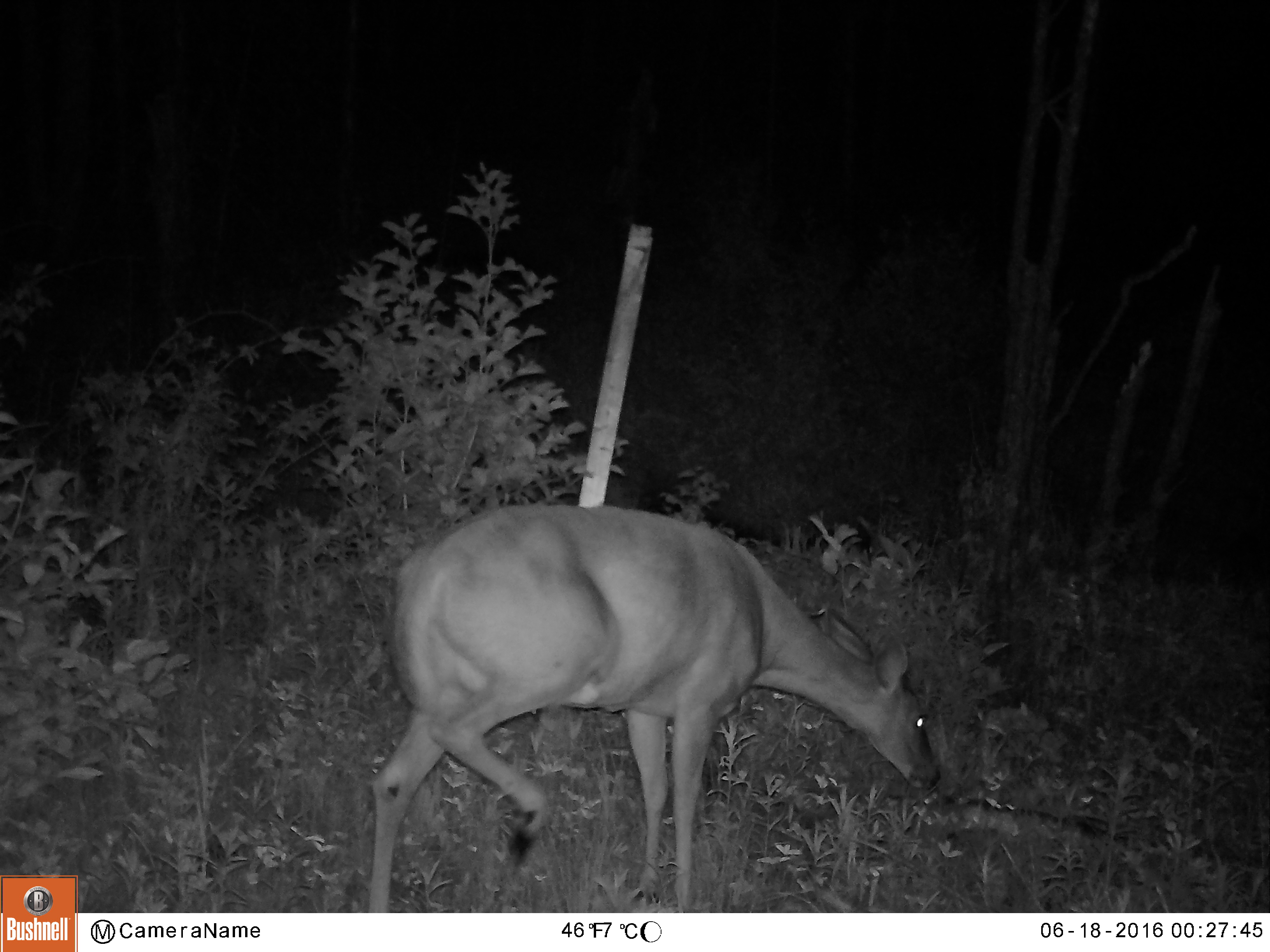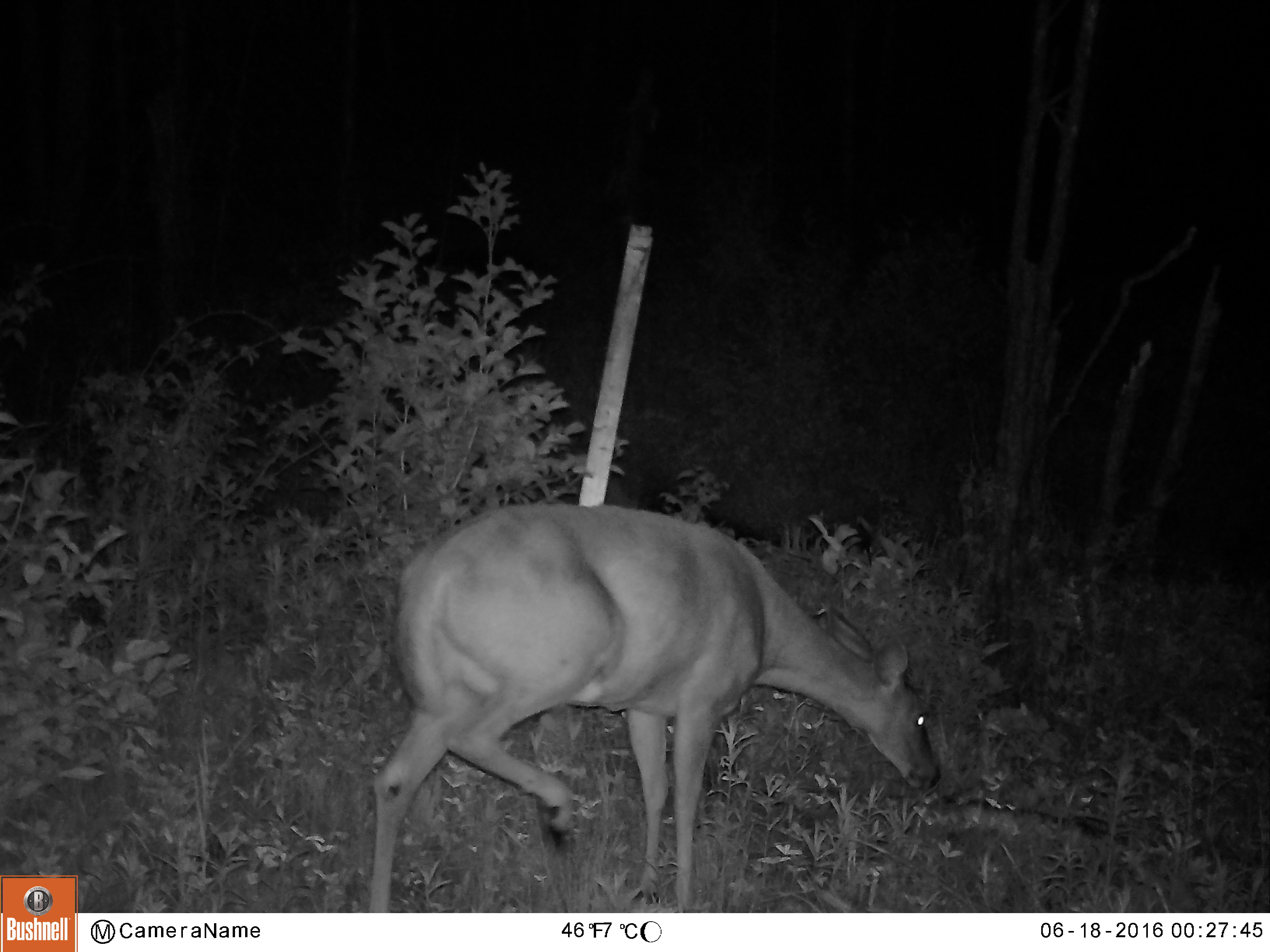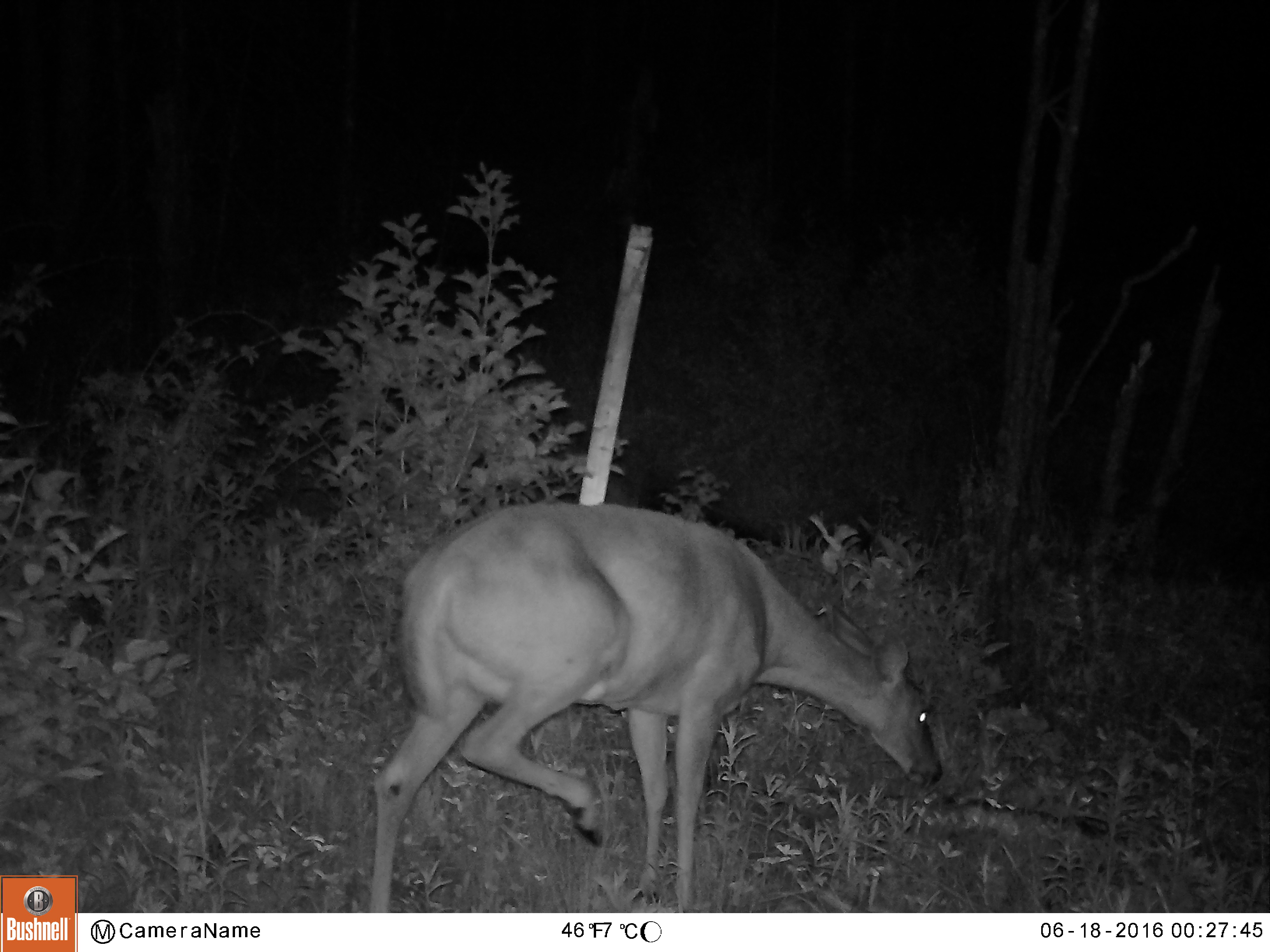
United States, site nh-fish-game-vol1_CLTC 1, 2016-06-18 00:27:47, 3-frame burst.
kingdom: Animalia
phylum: Chordata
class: Mammalia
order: Artiodactyla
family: Cervidae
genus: Odocoileus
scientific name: Odocoileus virginianus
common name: white-tailed deer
White-tailed deer (Odocoileus virginianus).